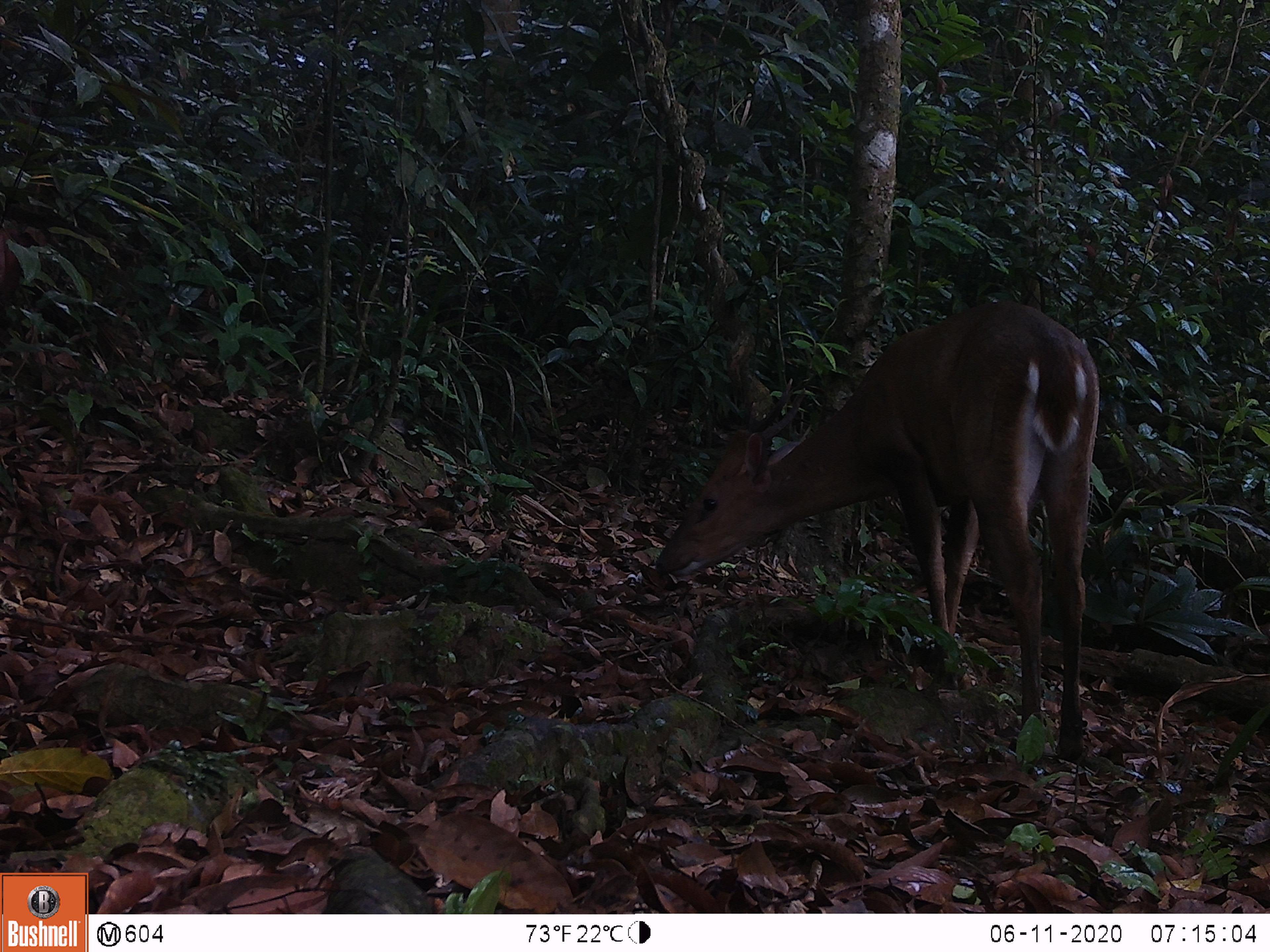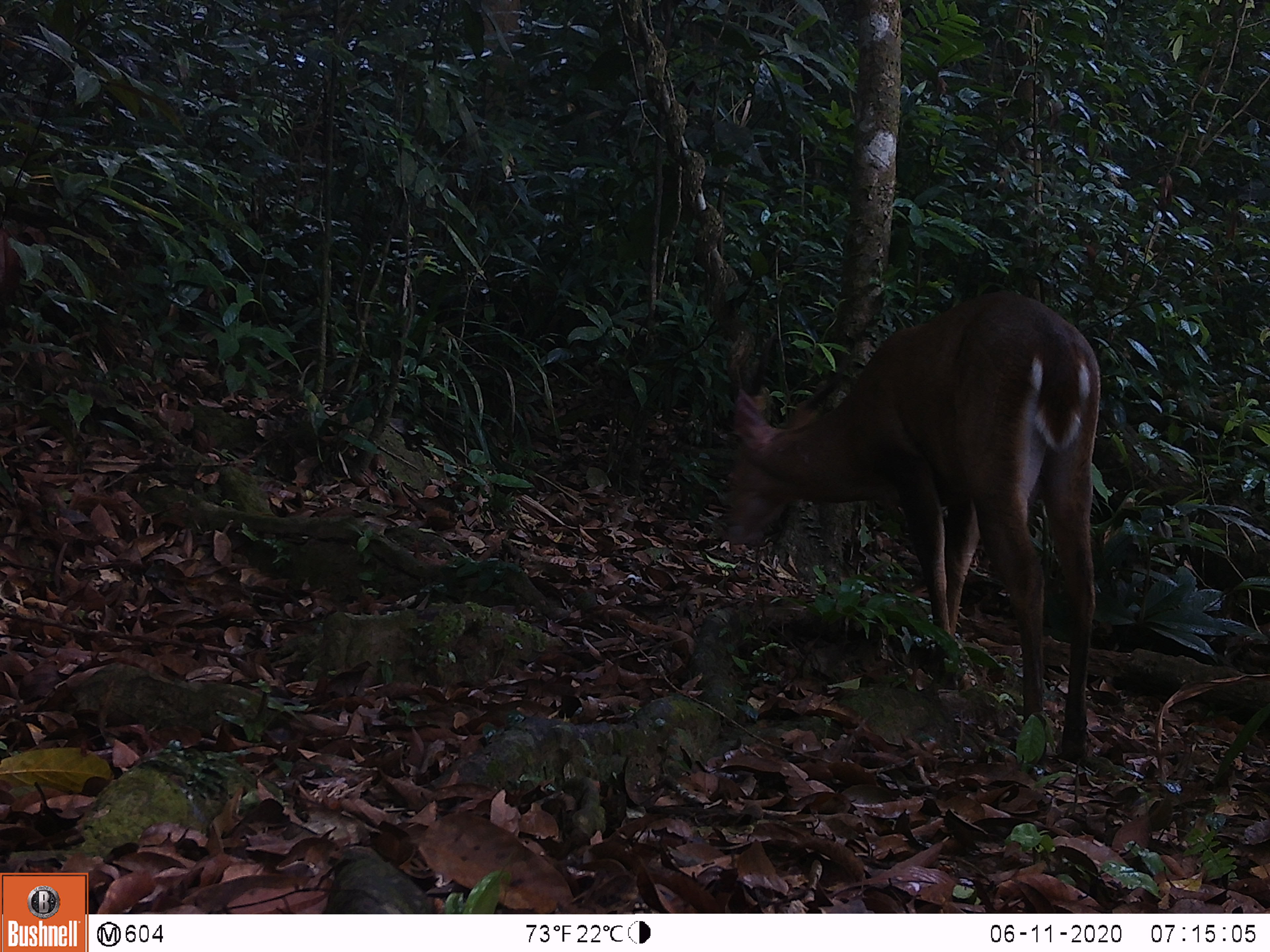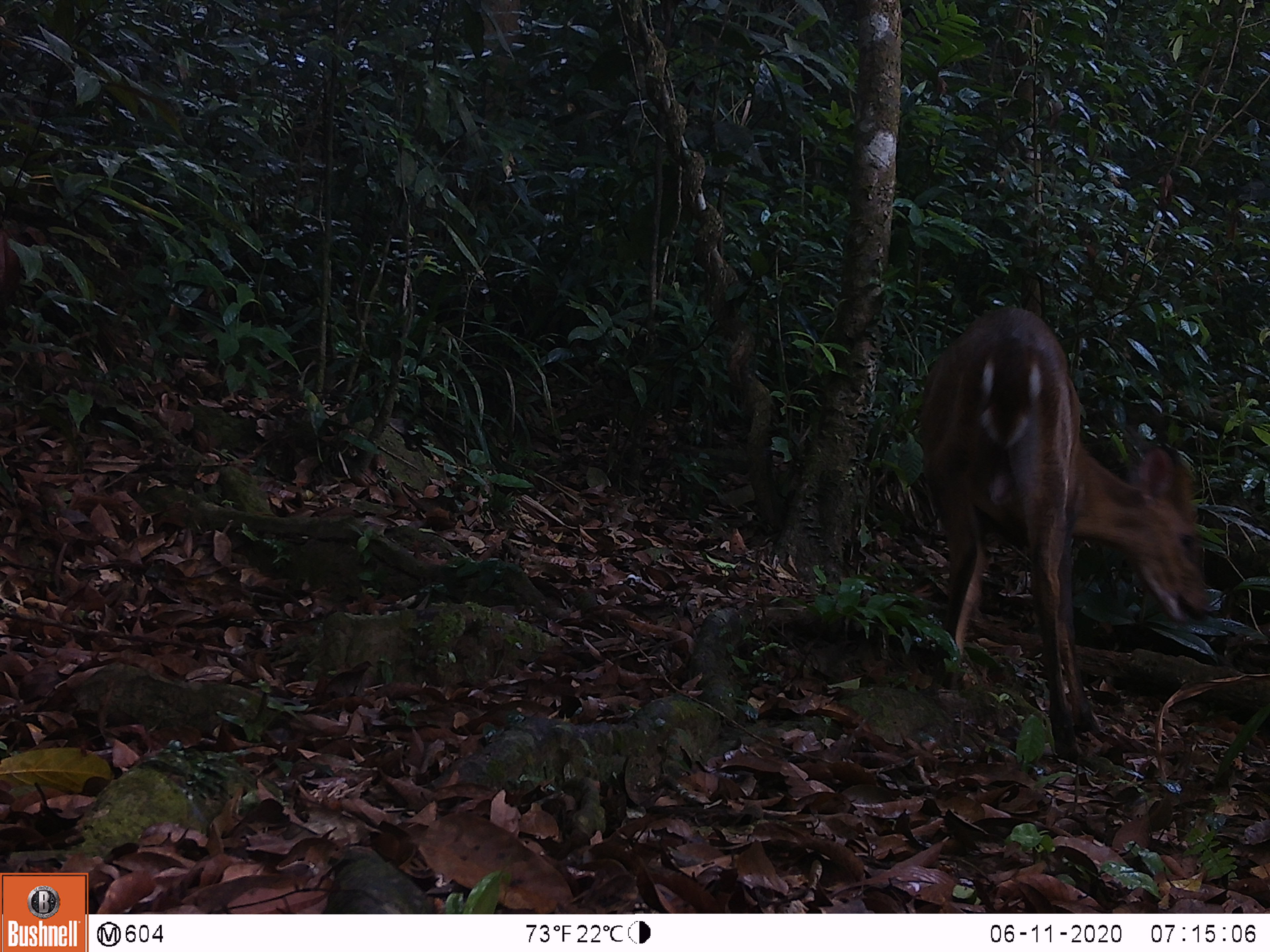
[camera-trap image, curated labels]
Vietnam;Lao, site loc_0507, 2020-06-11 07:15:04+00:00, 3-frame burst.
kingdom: Animalia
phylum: Chordata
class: Mammalia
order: Artiodactyla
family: Cervidae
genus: Muntiacus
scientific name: Muntiacus vuquangensis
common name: large-antlered muntjac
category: large antlered muntjac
Large antlered muntjac (large-antlered muntjac) (Muntiacus vuquangensis). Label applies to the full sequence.